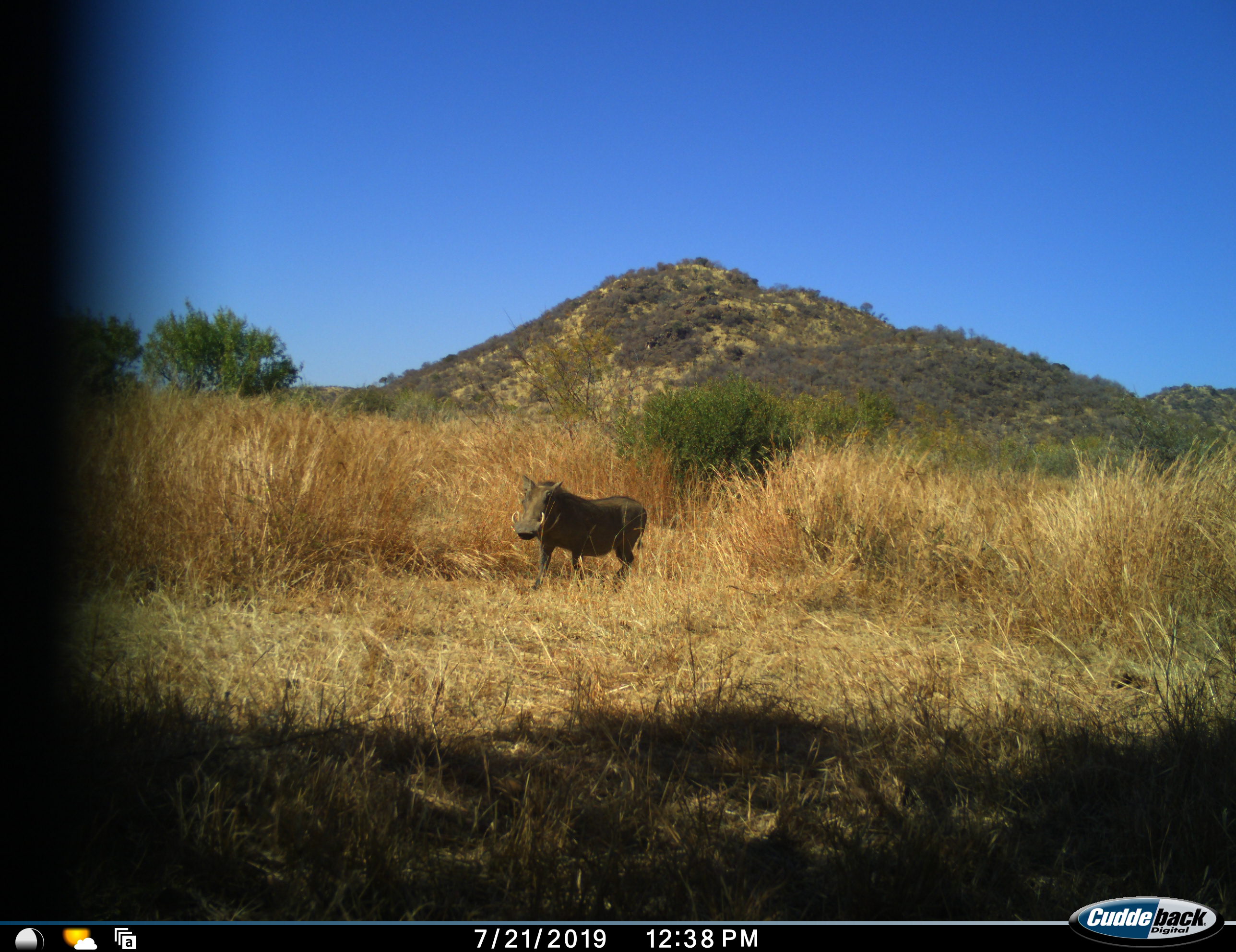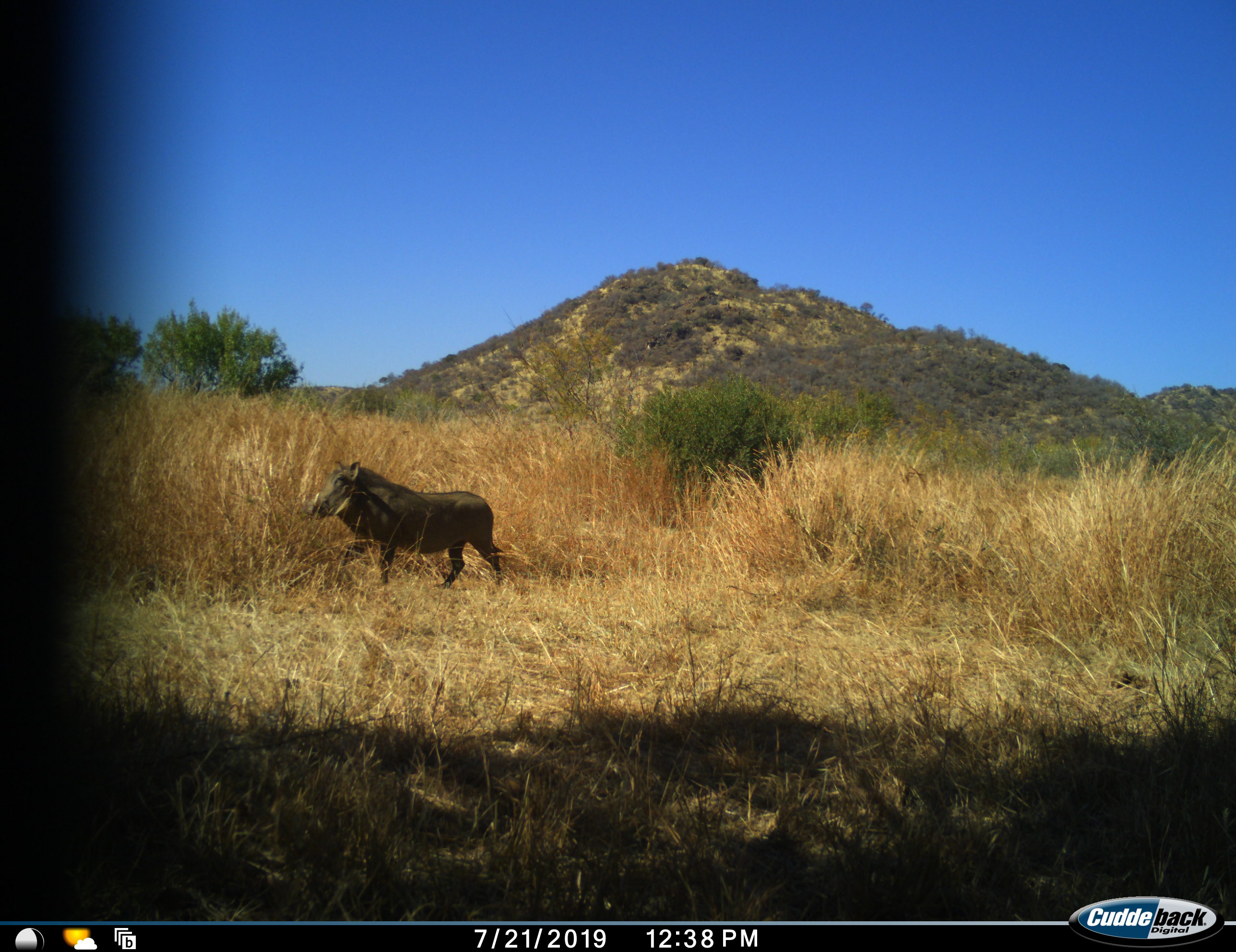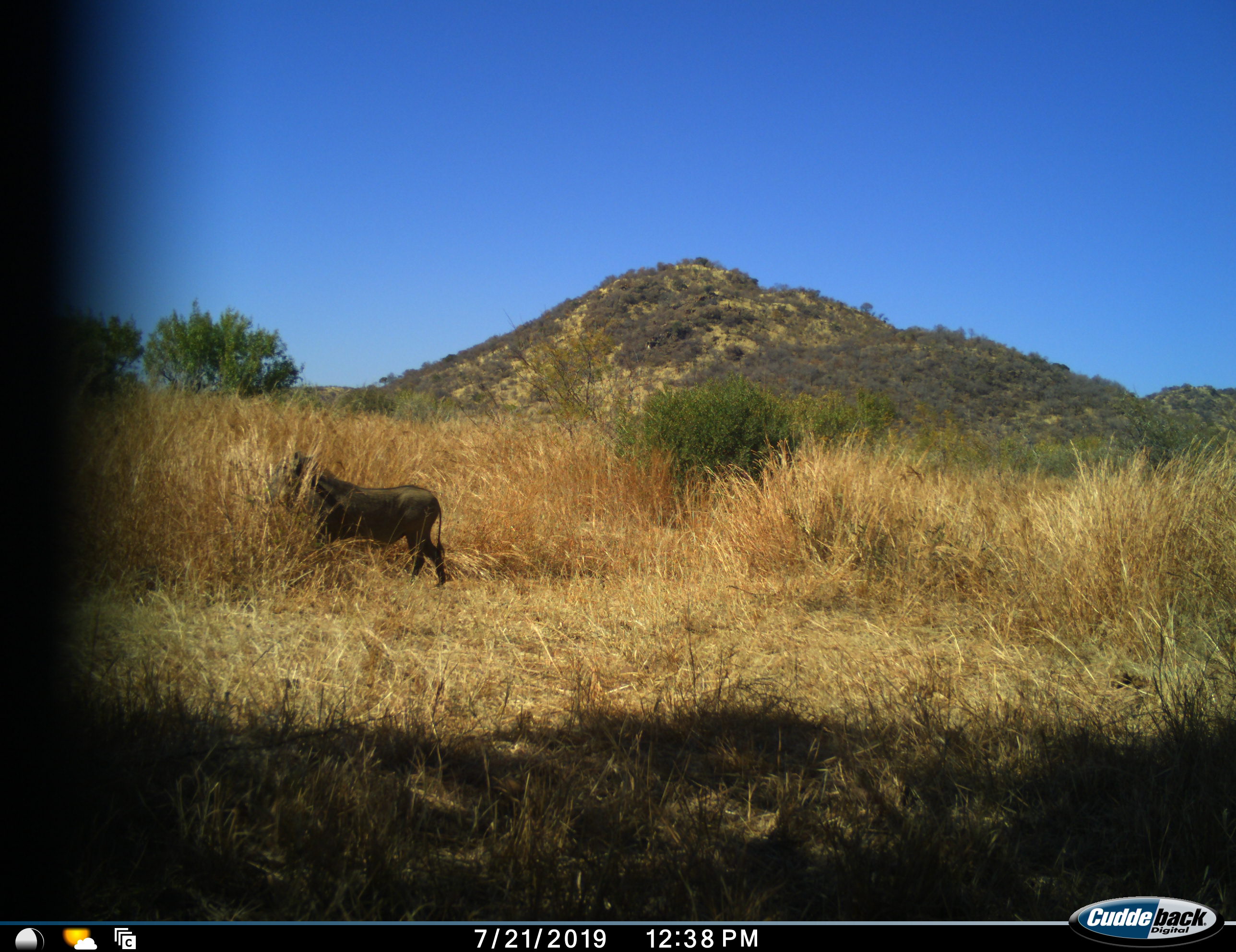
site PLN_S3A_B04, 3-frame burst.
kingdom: Animalia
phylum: Chordata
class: Mammalia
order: Artiodactyla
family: Suidae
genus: Phacochoerus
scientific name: Phacochoerus africanus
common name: warthog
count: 1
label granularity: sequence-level